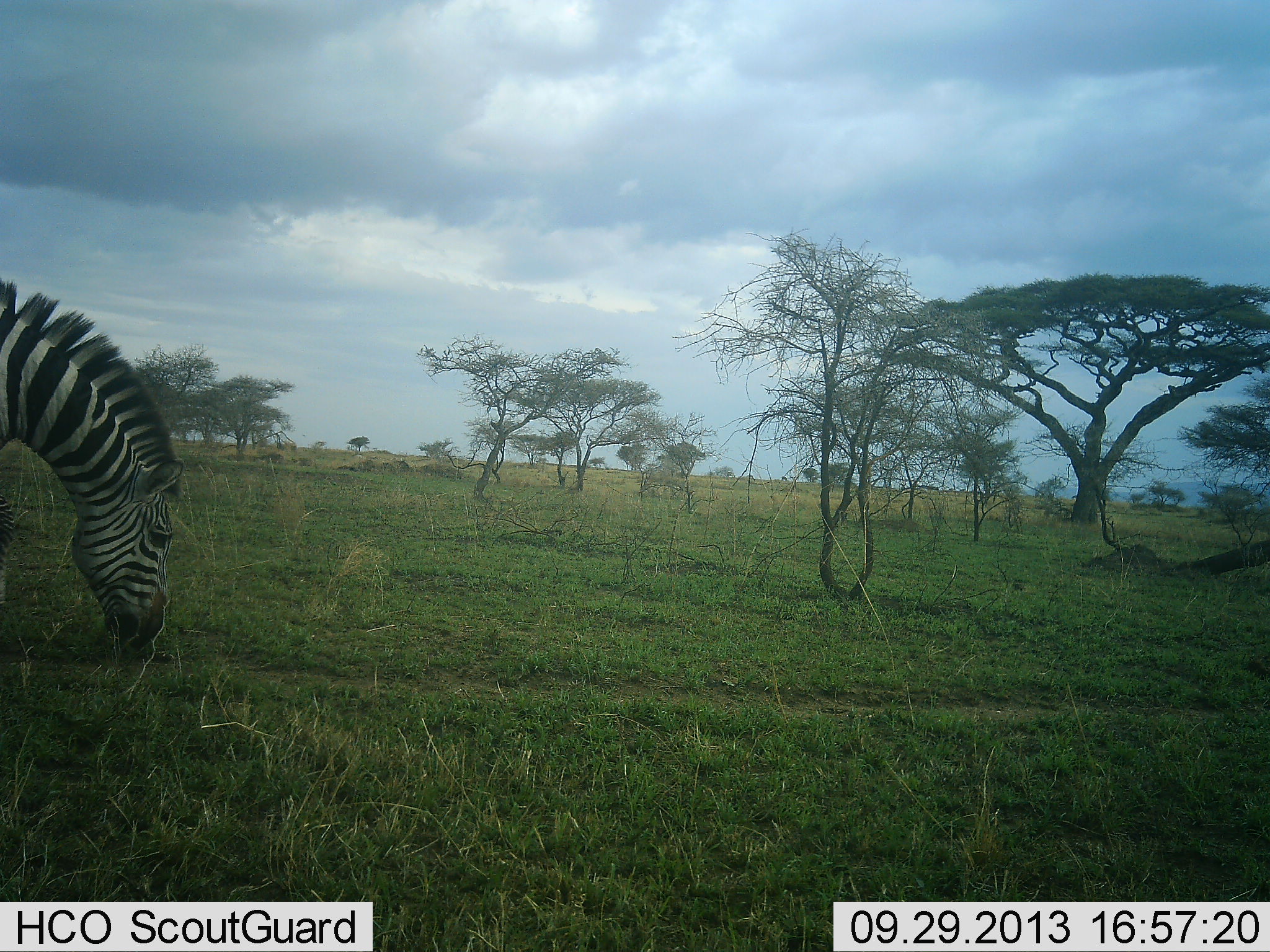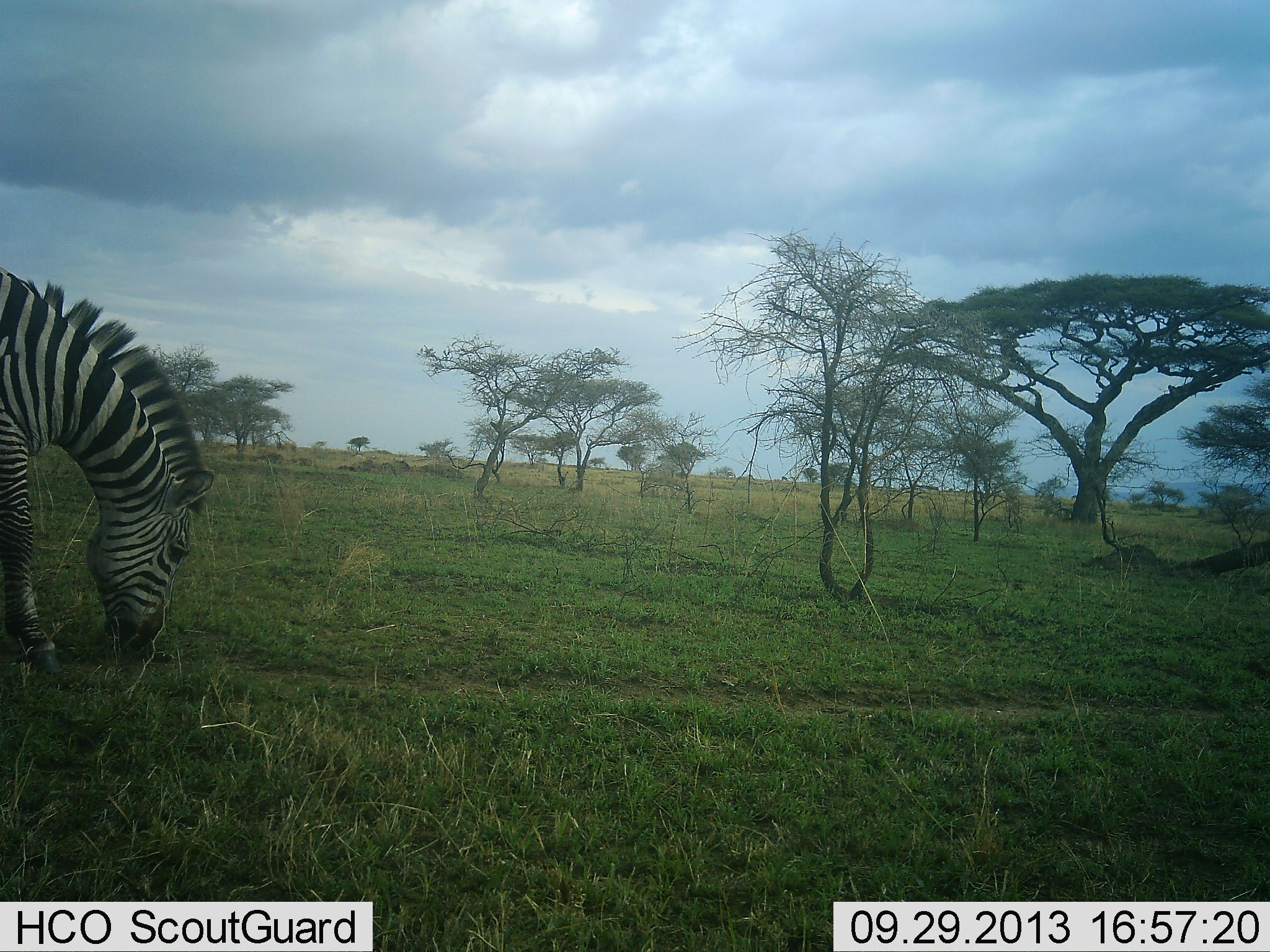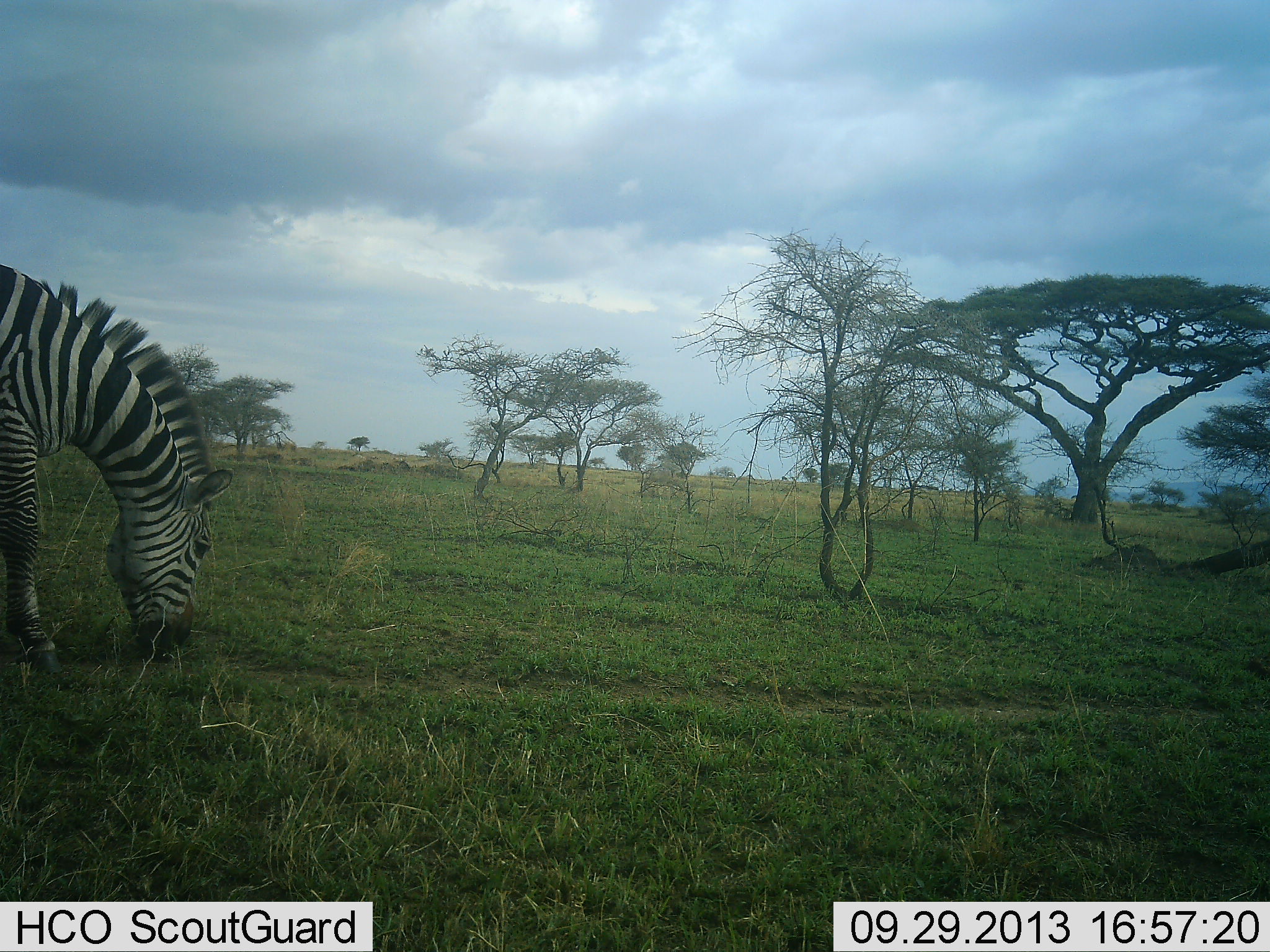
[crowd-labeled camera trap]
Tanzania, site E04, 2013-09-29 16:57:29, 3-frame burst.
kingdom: Animalia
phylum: Chordata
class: Mammalia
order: Perissodactyla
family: Equidae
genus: Equus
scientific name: Equus quagga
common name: plains zebra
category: zebra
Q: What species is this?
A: Zebra (plains zebra) (Equus quagga).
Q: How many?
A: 1.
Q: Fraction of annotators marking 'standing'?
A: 10%.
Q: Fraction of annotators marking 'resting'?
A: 0%.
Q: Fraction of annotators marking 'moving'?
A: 0%.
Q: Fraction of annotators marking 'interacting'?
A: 0%.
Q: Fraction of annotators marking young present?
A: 0%.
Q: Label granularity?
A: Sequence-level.